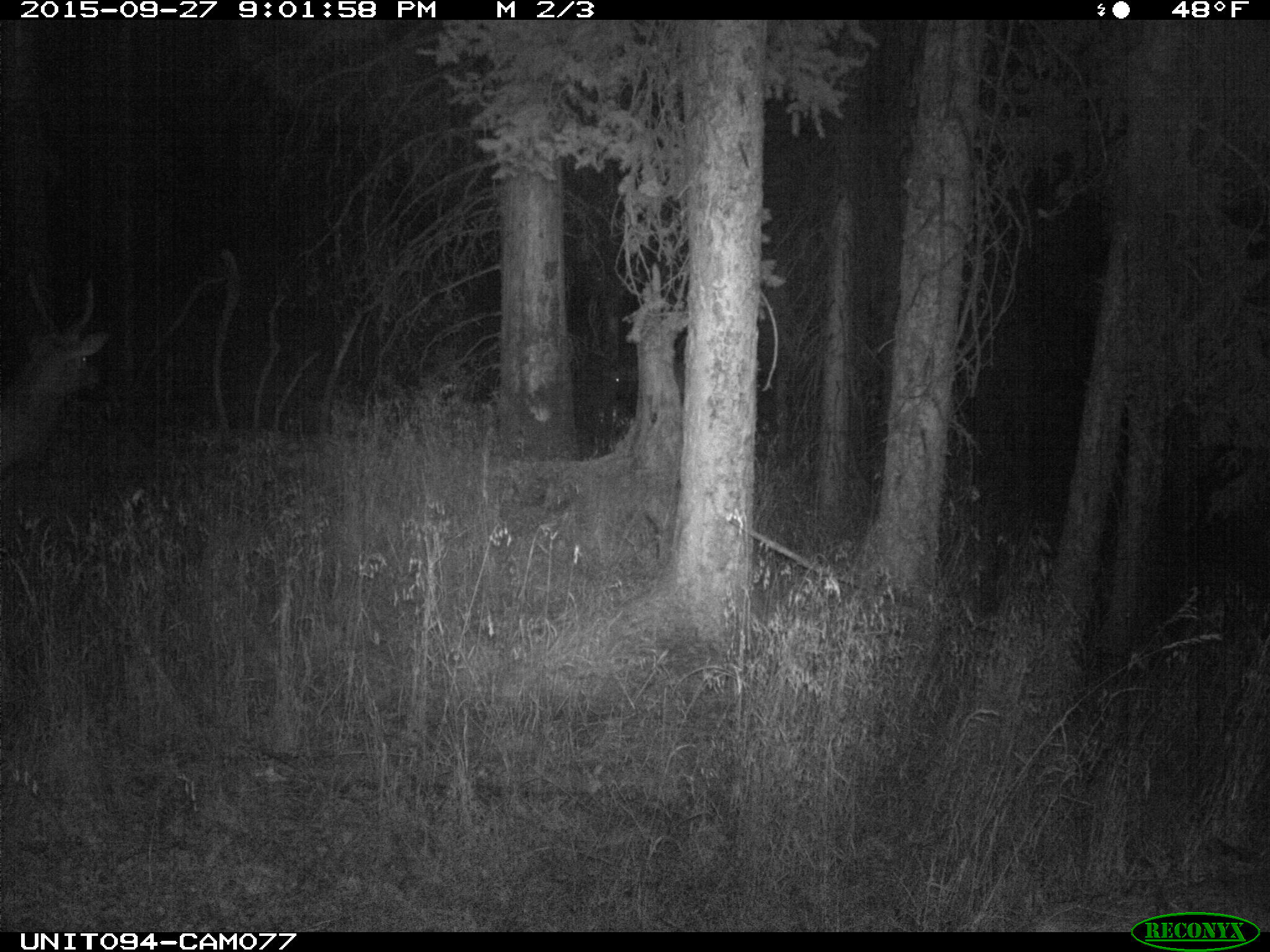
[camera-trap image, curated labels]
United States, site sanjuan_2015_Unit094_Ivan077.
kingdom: Animalia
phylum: Chordata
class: Mammalia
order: Artiodactyla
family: Cervidae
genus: Cervus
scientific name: Cervus elaphus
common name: red deer